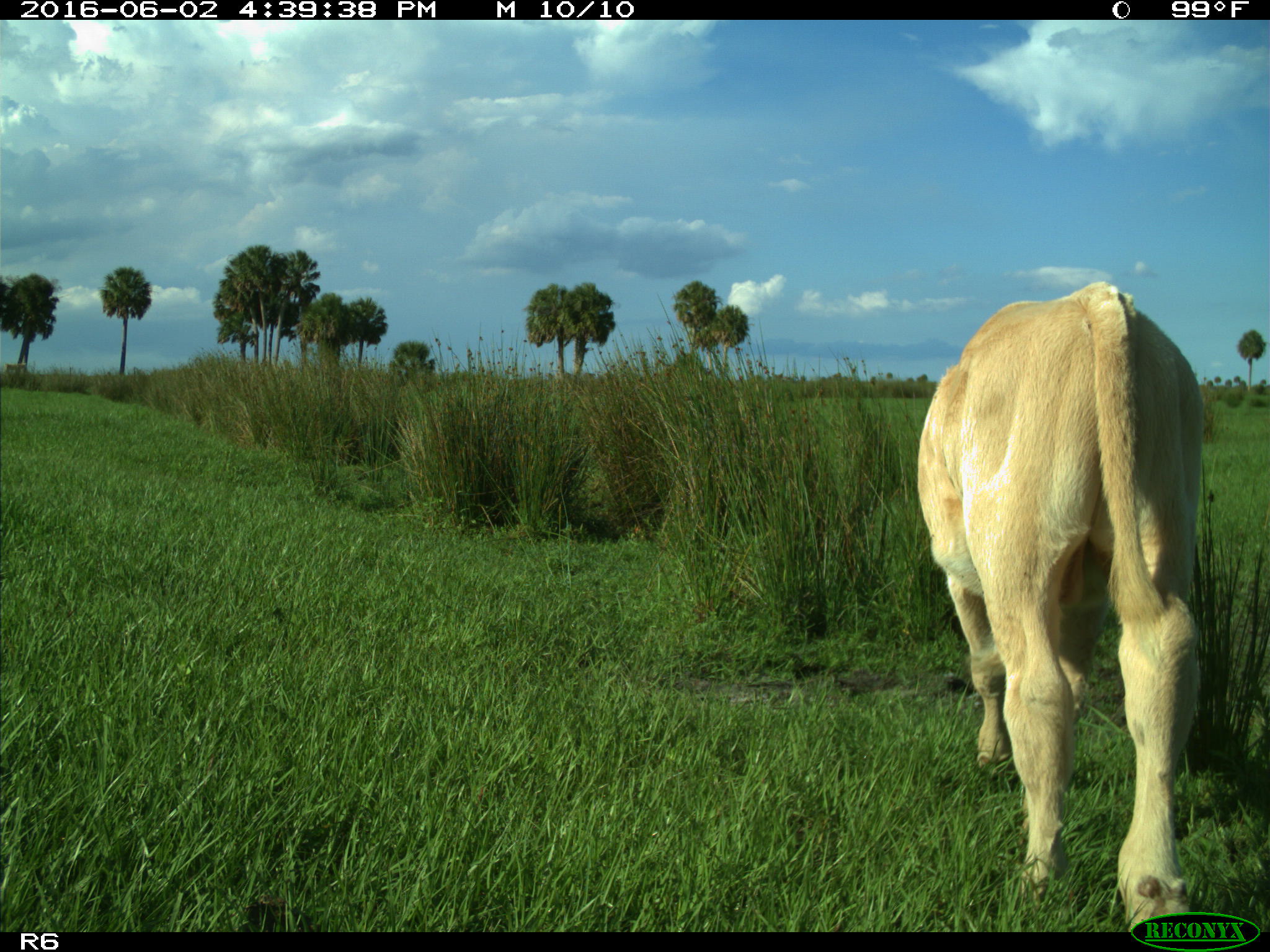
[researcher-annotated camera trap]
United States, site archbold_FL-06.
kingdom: Animalia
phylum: Chordata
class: Mammalia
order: Artiodactyla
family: Bovidae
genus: Bos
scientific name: Bos taurus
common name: domestic cow